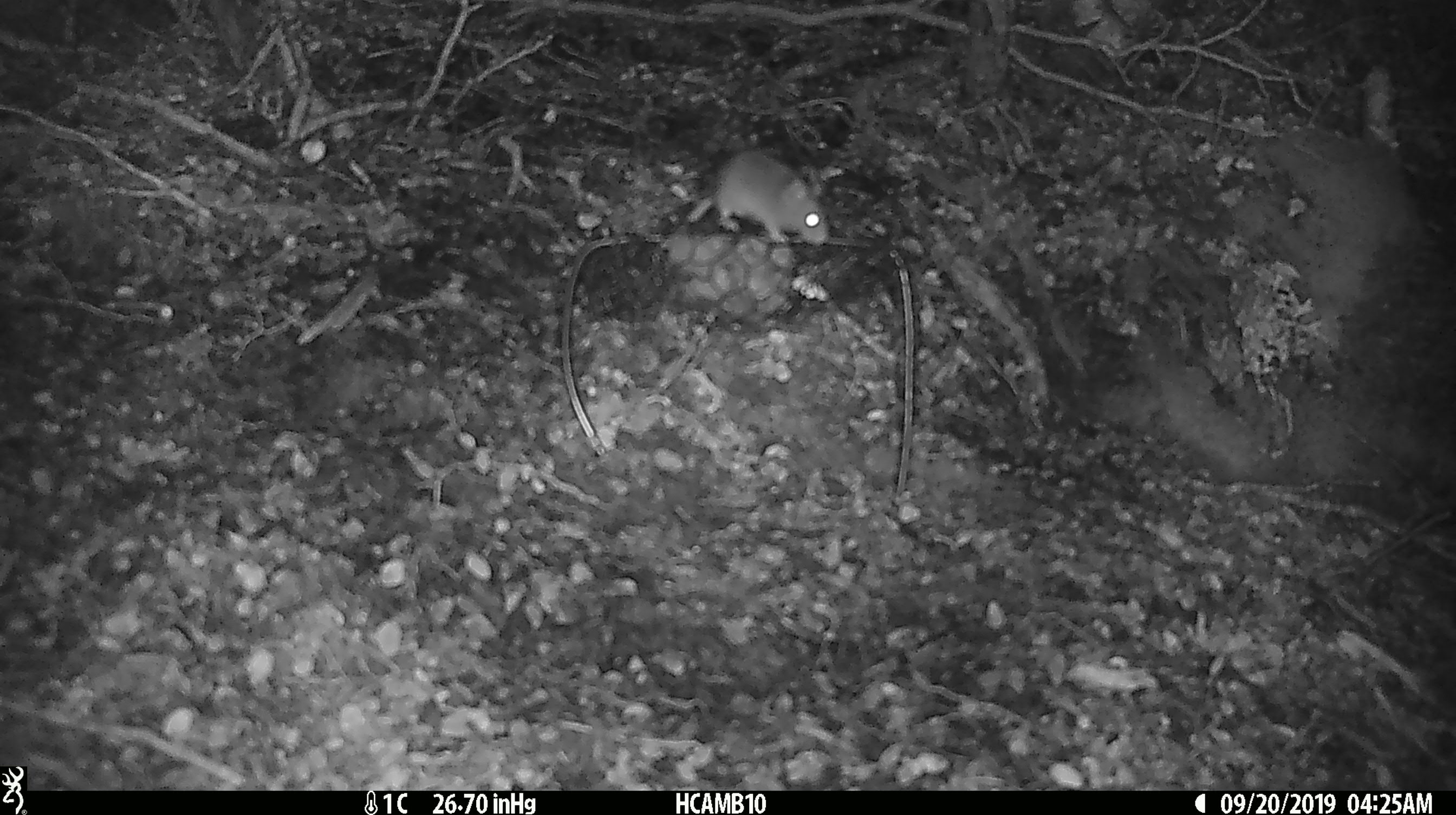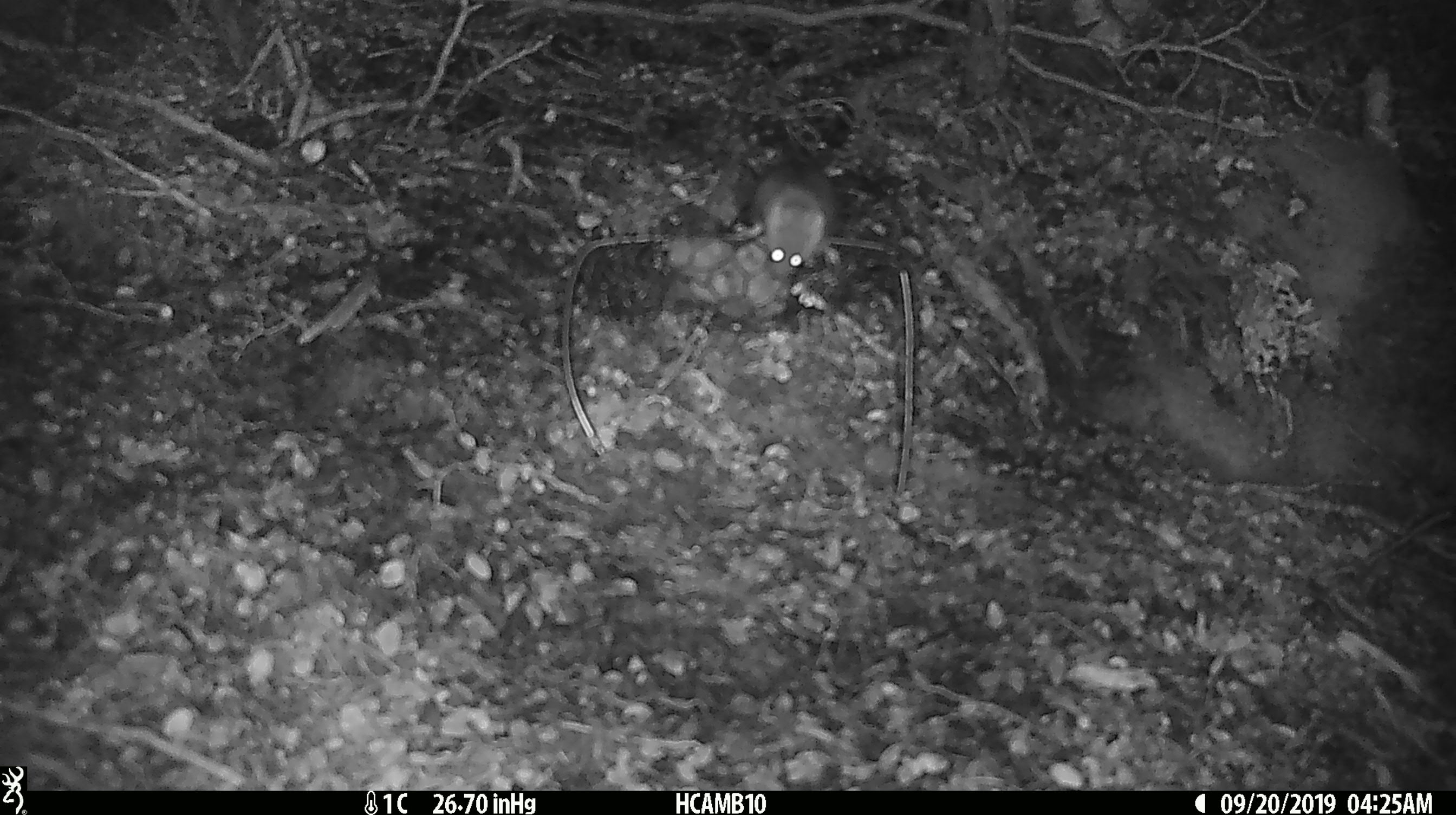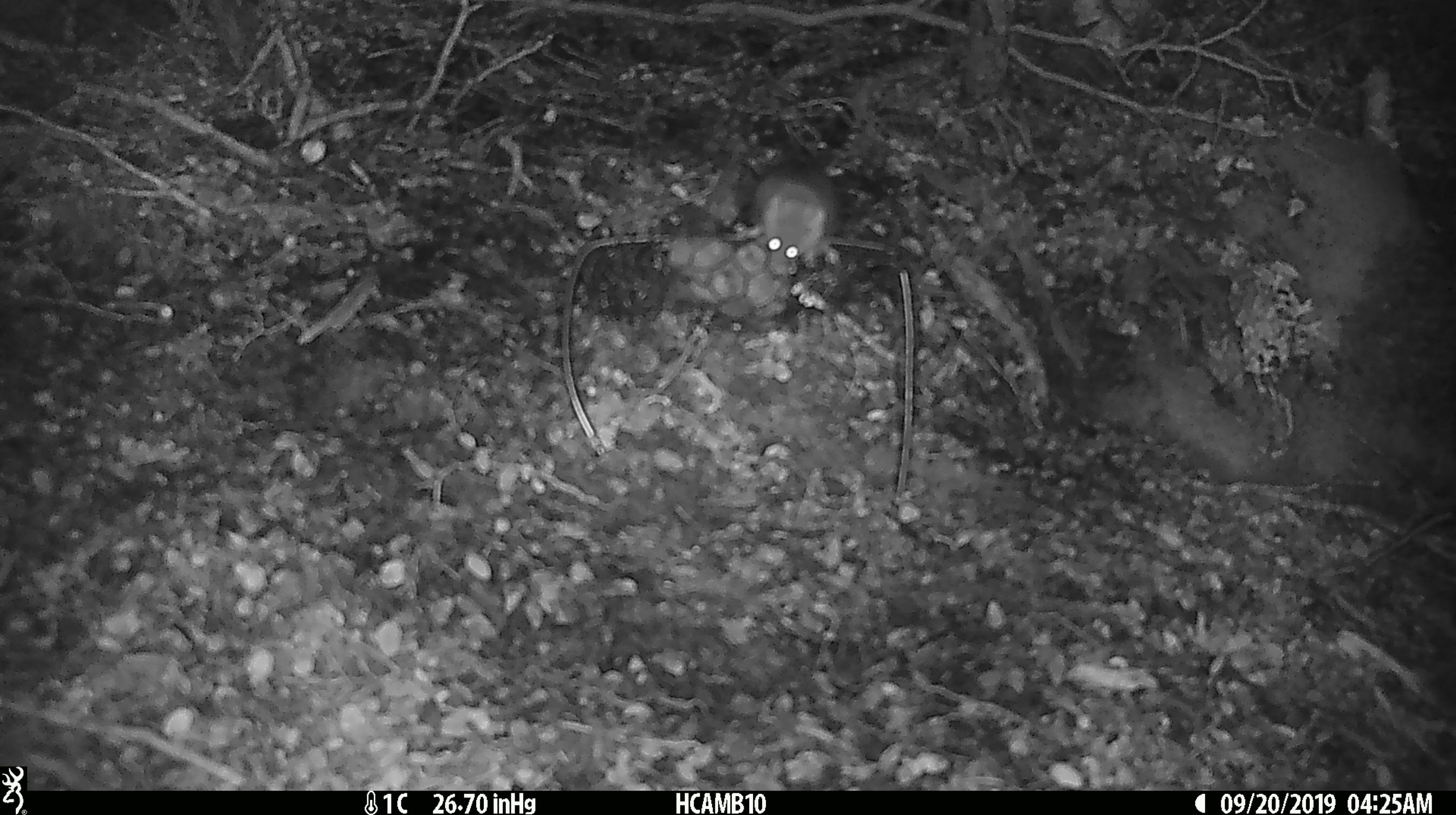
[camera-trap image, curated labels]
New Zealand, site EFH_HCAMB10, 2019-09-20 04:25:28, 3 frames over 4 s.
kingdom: Animalia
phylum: Chordata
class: Mammalia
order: Rodentia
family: Muridae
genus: Mus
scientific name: Mus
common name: mouse